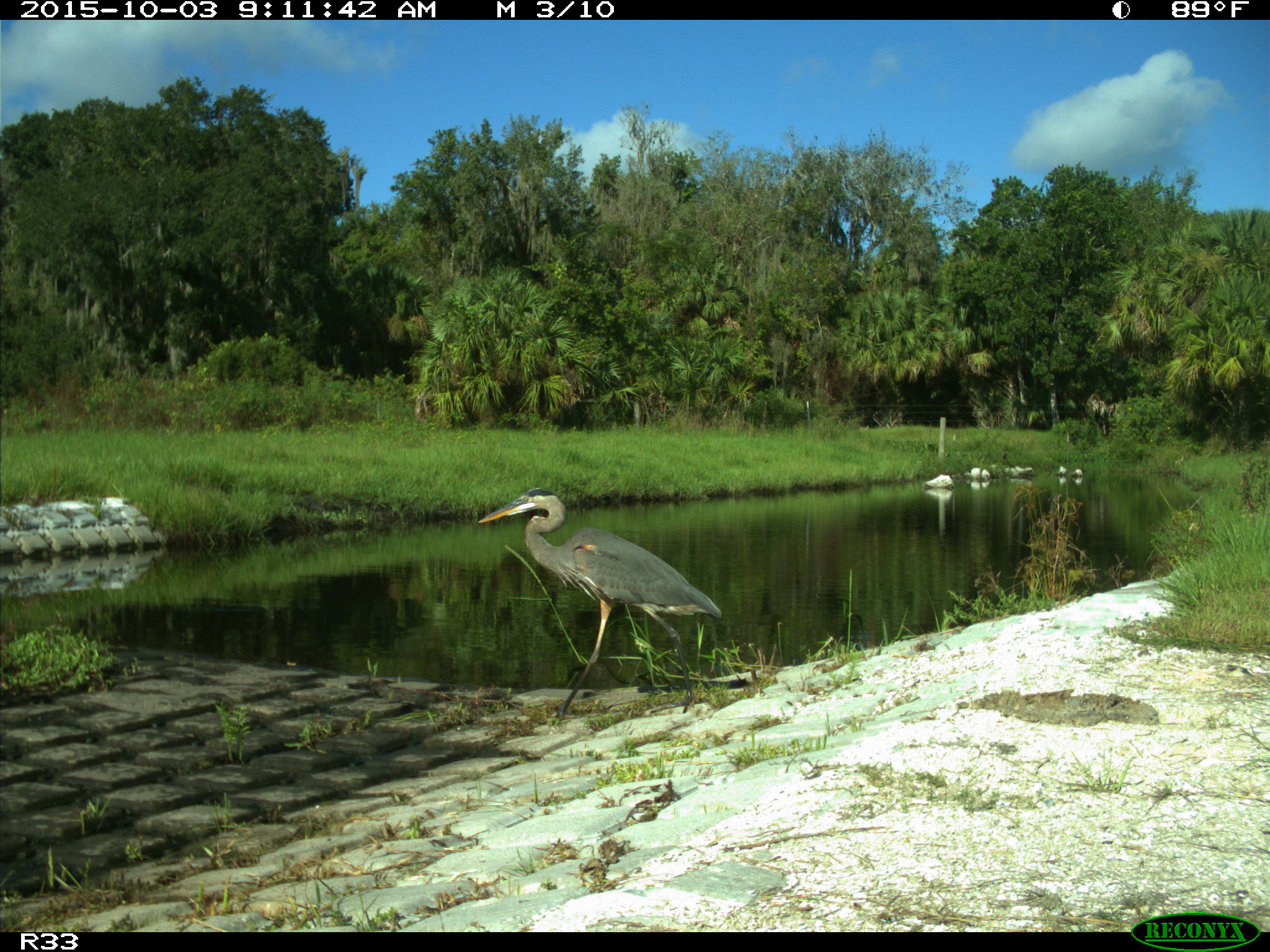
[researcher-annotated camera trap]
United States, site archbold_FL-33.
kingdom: Animalia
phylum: Chordata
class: Aves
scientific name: Aves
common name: birds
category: unidentified bird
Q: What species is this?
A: Unidentified bird (birds) (Aves).